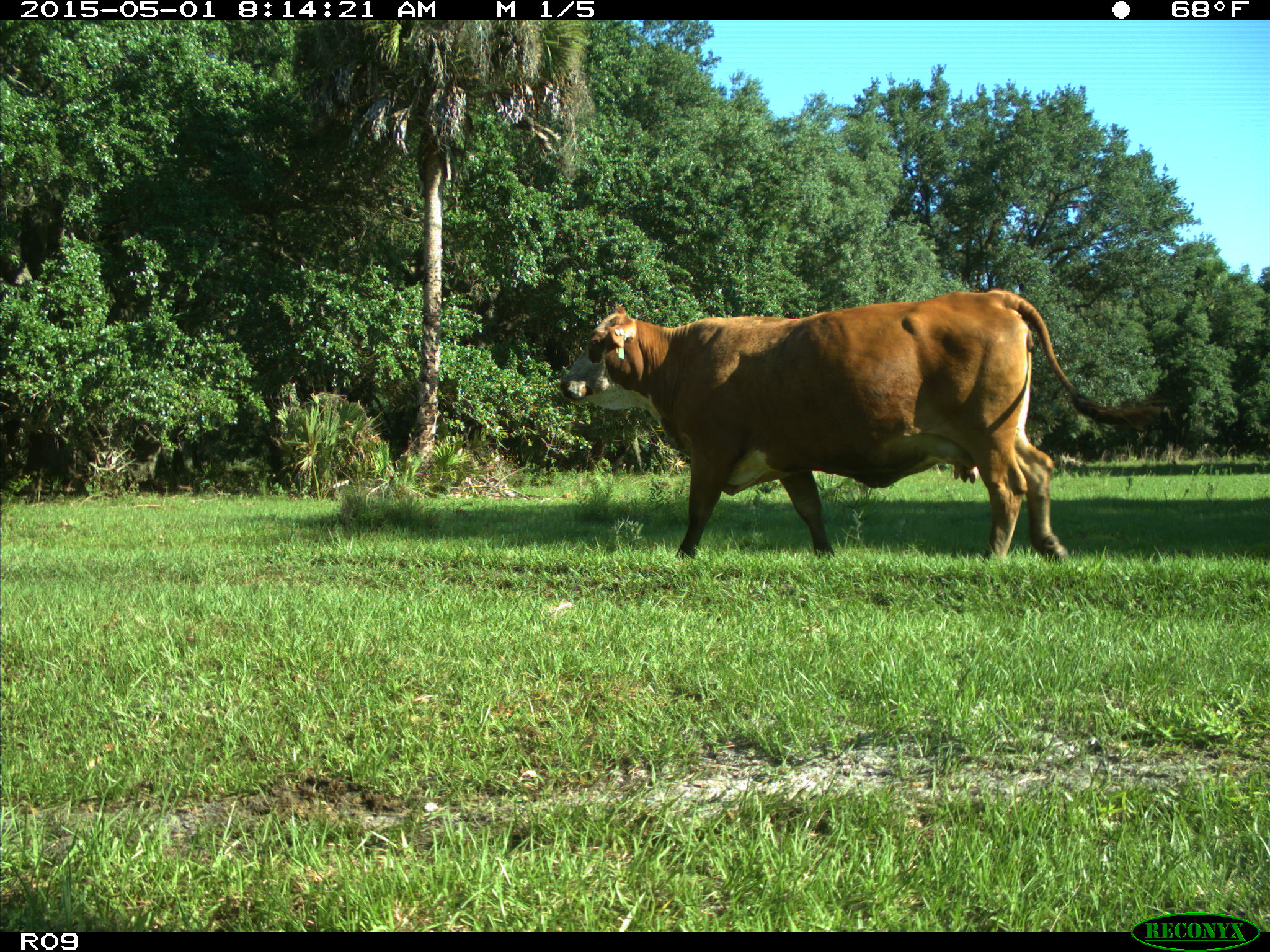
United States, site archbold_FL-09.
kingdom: Animalia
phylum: Chordata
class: Mammalia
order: Artiodactyla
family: Bovidae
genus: Bos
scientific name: Bos taurus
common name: domestic cow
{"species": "Bos taurus (domestic cow)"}